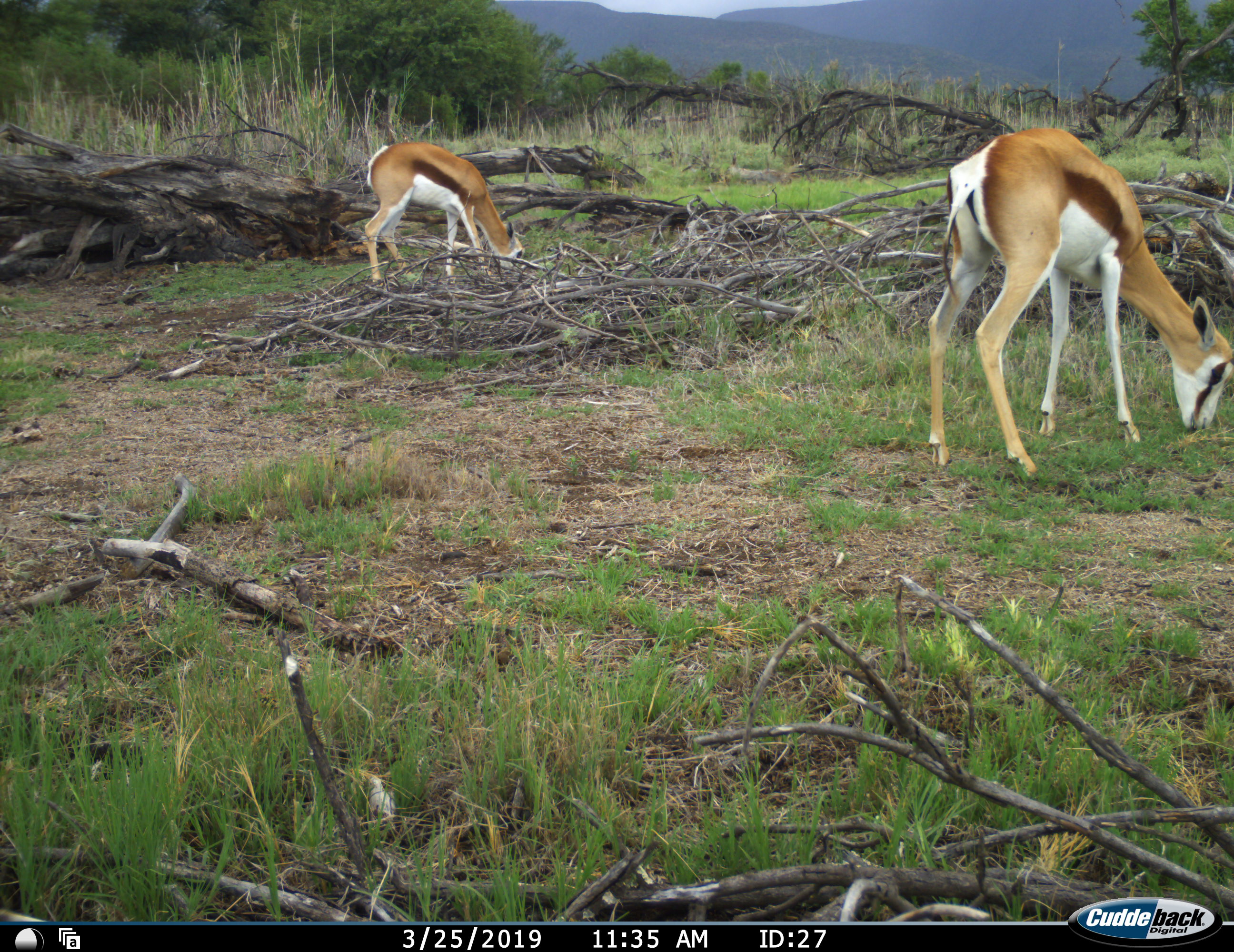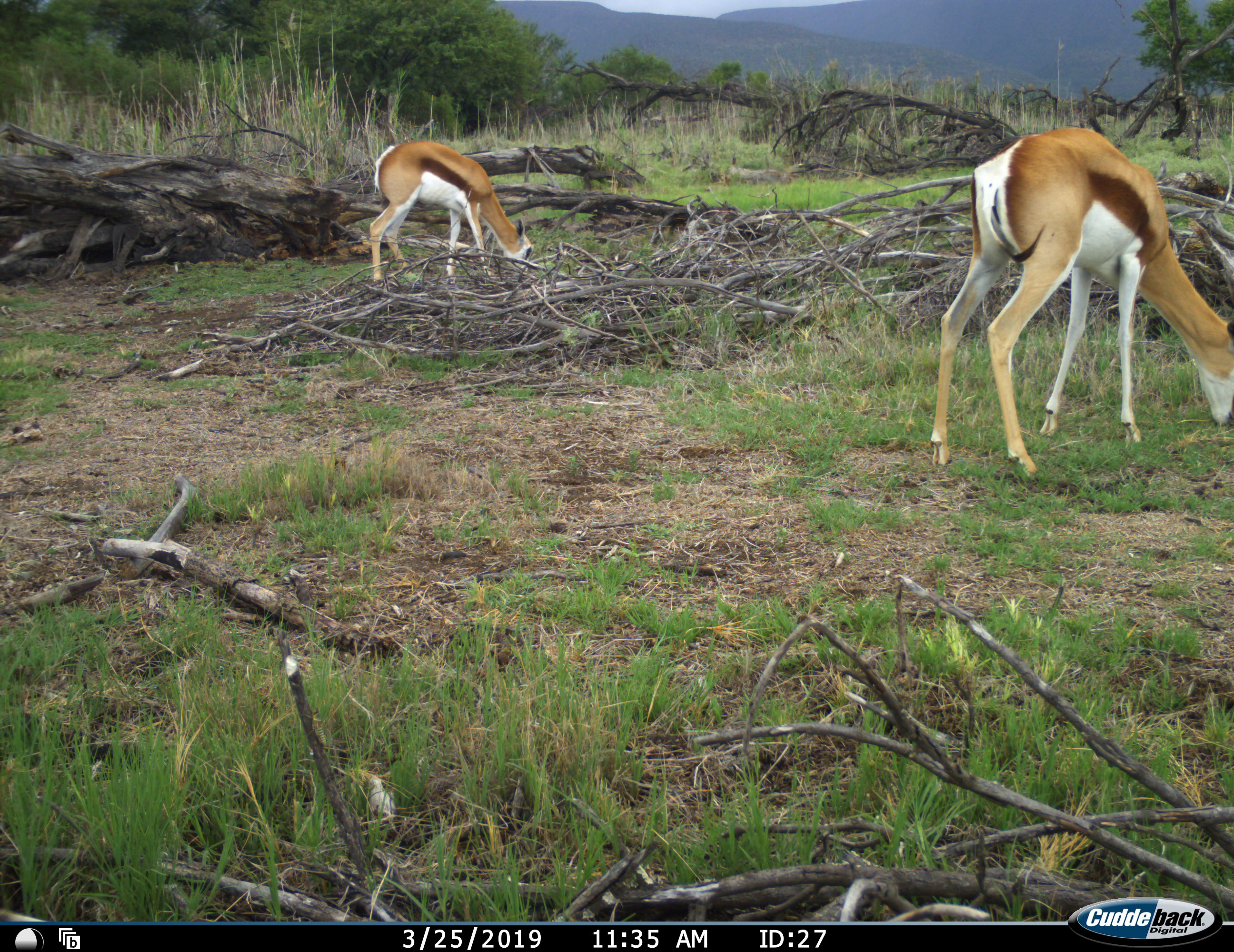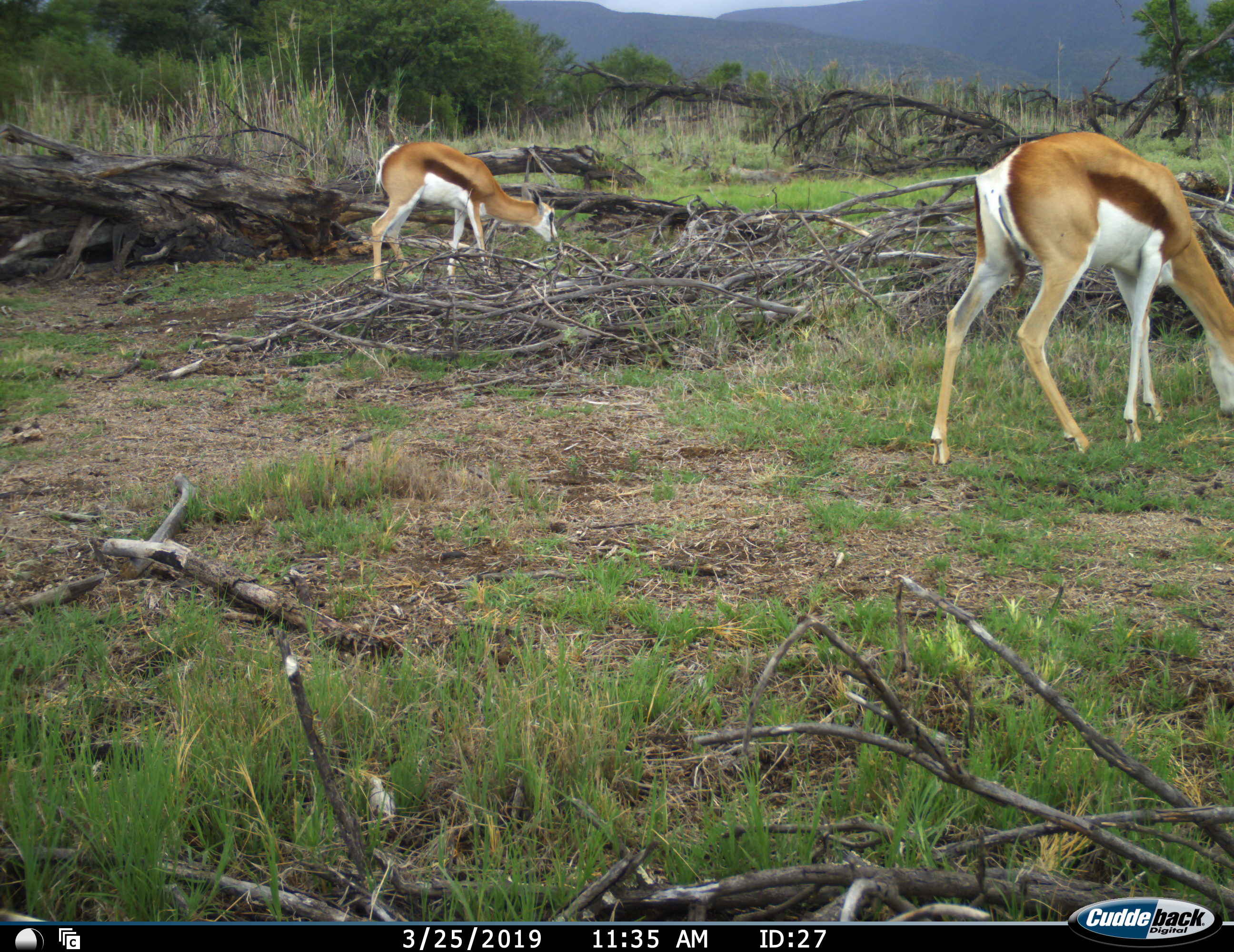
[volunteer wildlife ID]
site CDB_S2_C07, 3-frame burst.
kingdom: Animalia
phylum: Chordata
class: Mammalia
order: Artiodactyla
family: Bovidae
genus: Antidorcas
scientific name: Antidorcas marsupialis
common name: springbok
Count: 2.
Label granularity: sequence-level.